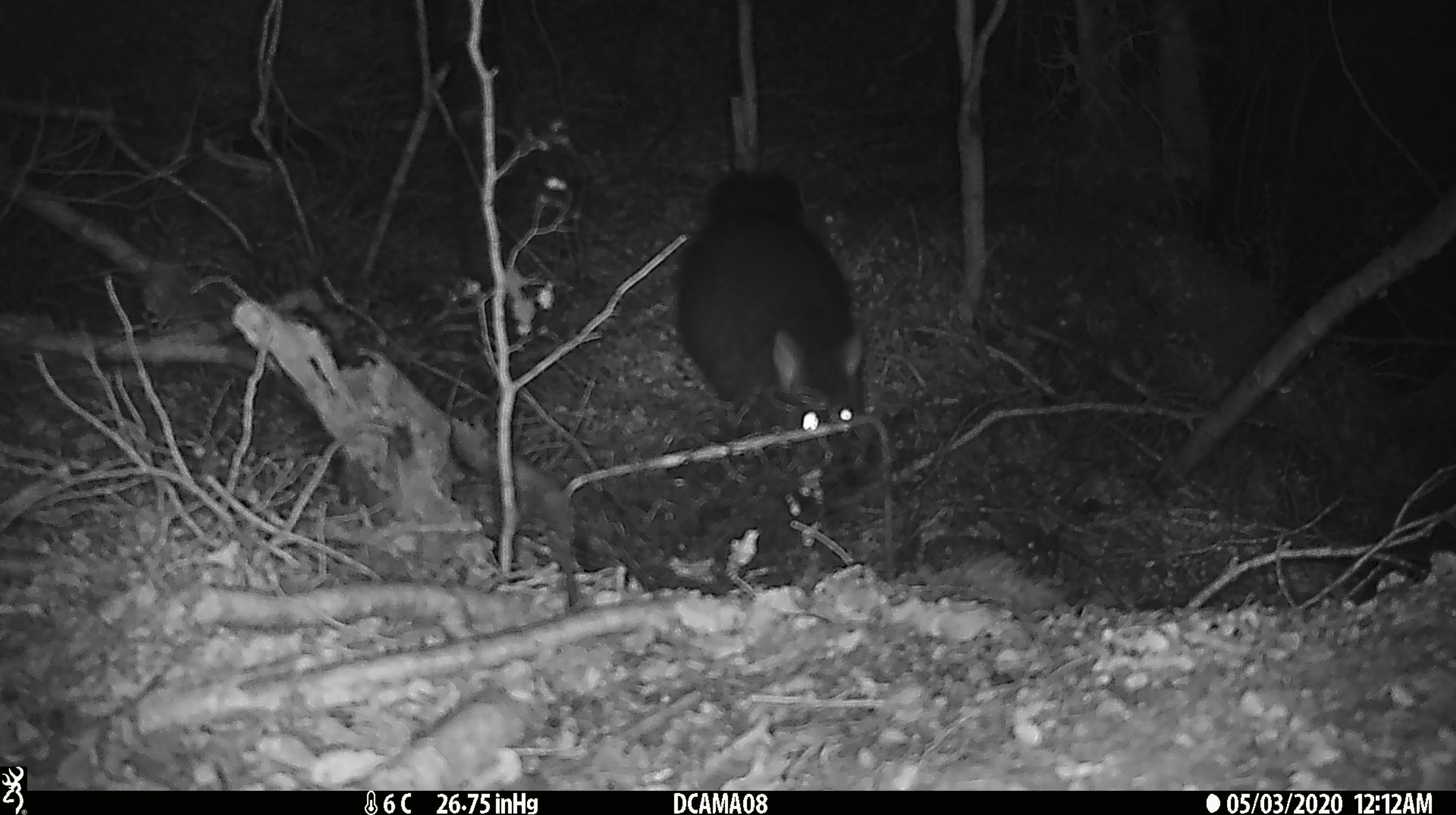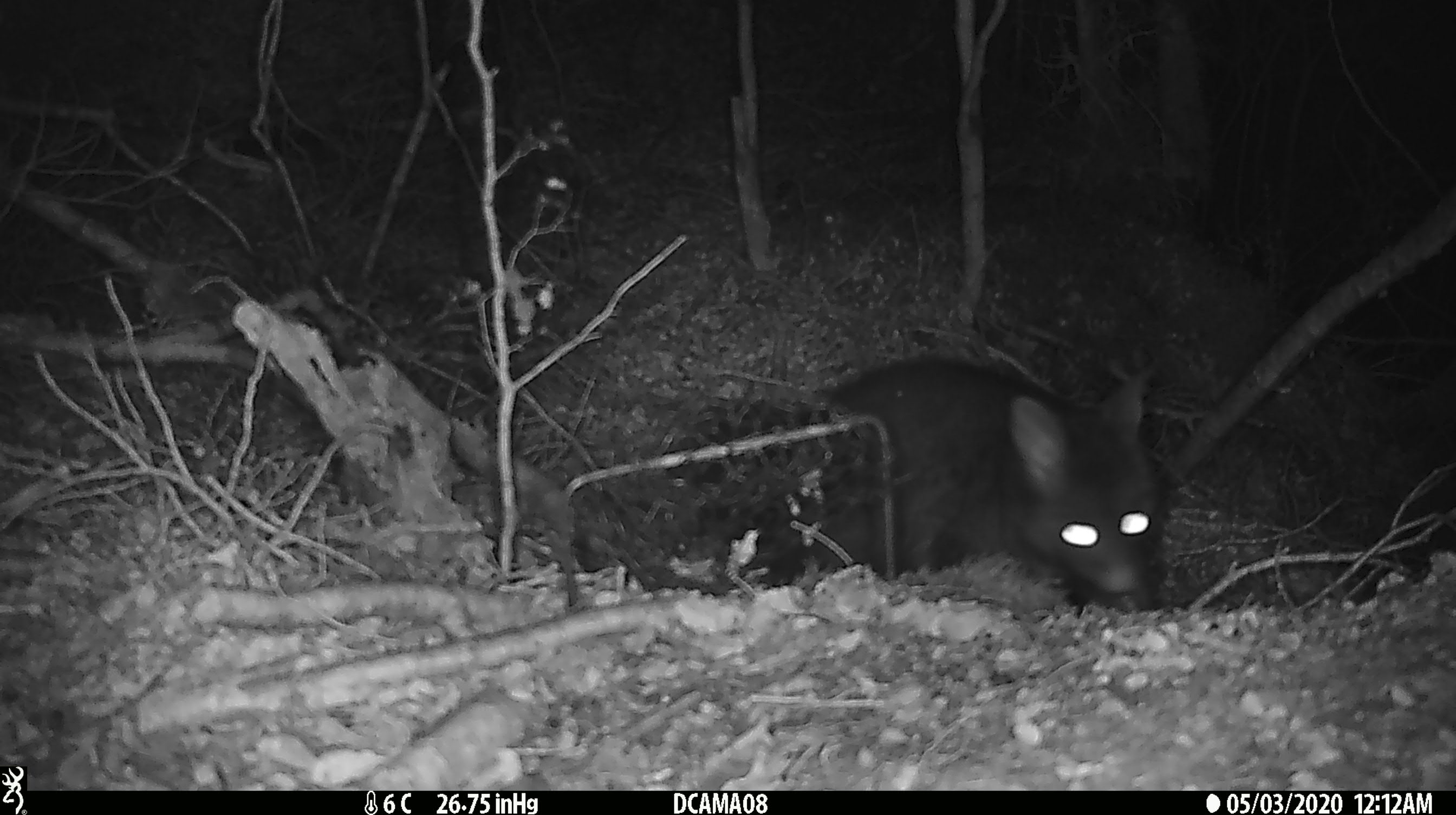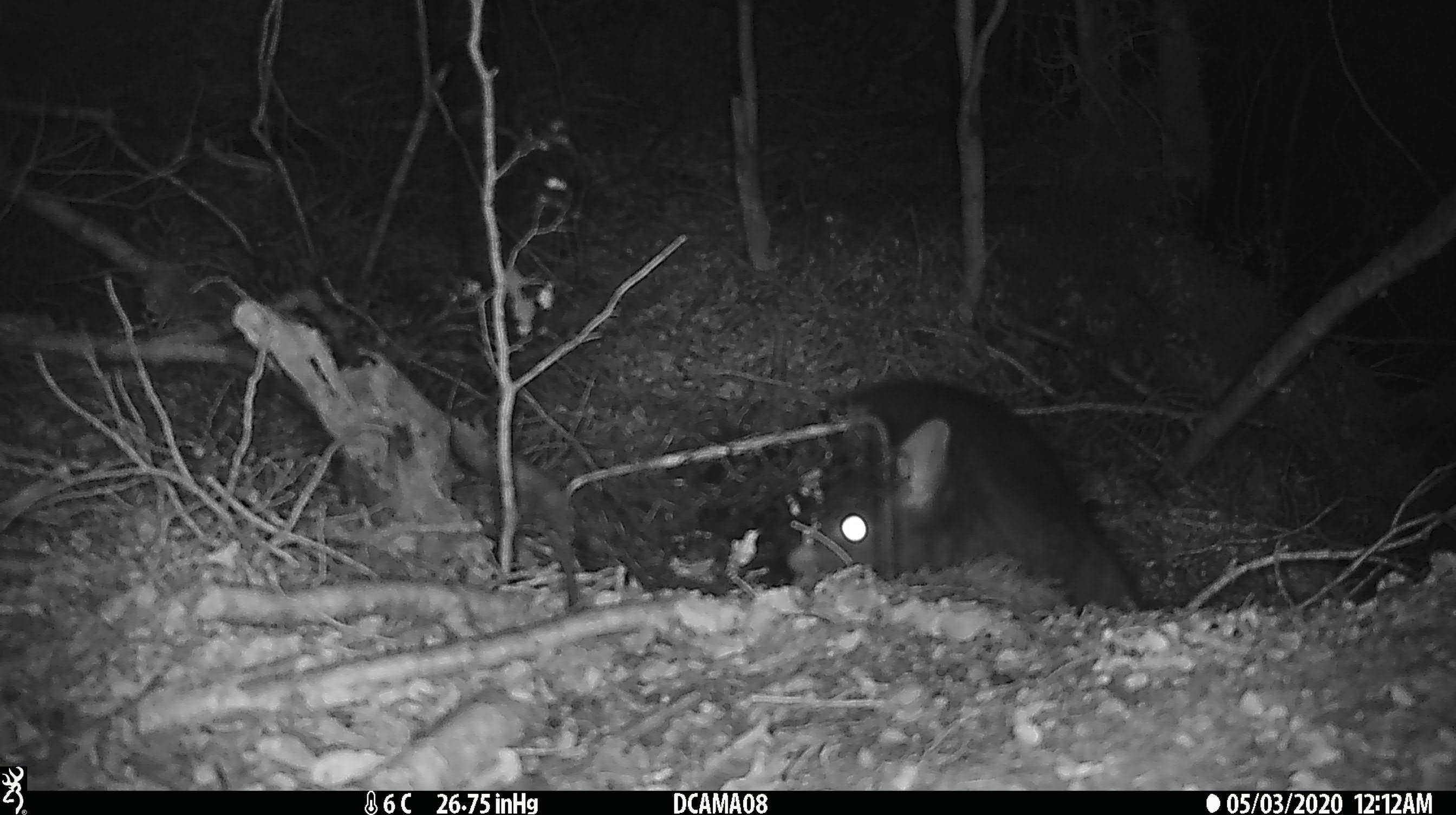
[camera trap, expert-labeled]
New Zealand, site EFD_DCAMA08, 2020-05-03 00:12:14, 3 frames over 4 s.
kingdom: Animalia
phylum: Chordata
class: Mammalia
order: Diprotodontia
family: Phalangeridae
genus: Trichosurus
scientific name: Trichosurus vulpecula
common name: common brushtail possum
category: possum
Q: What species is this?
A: Possum (common brushtail possum) (Trichosurus vulpecula).